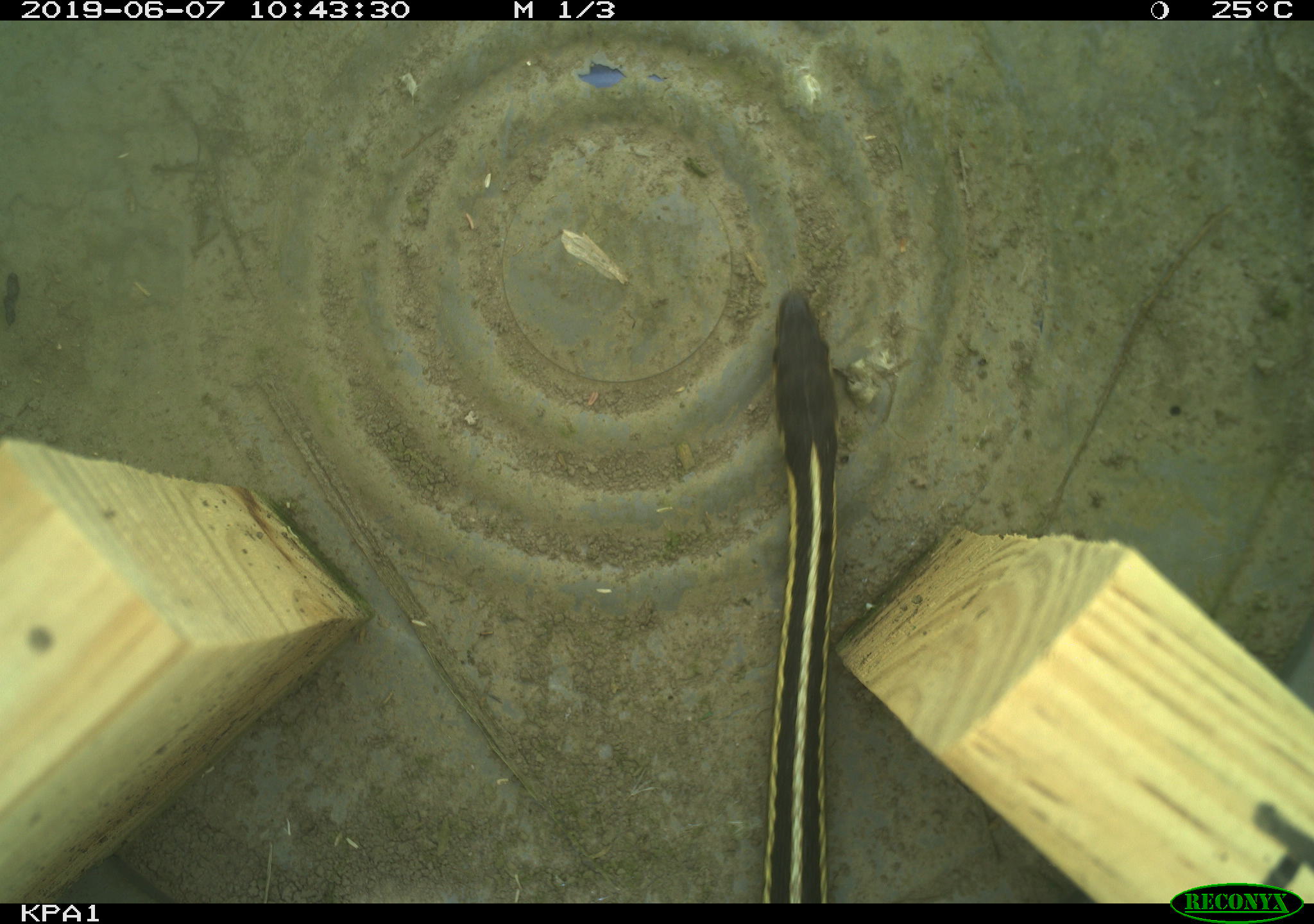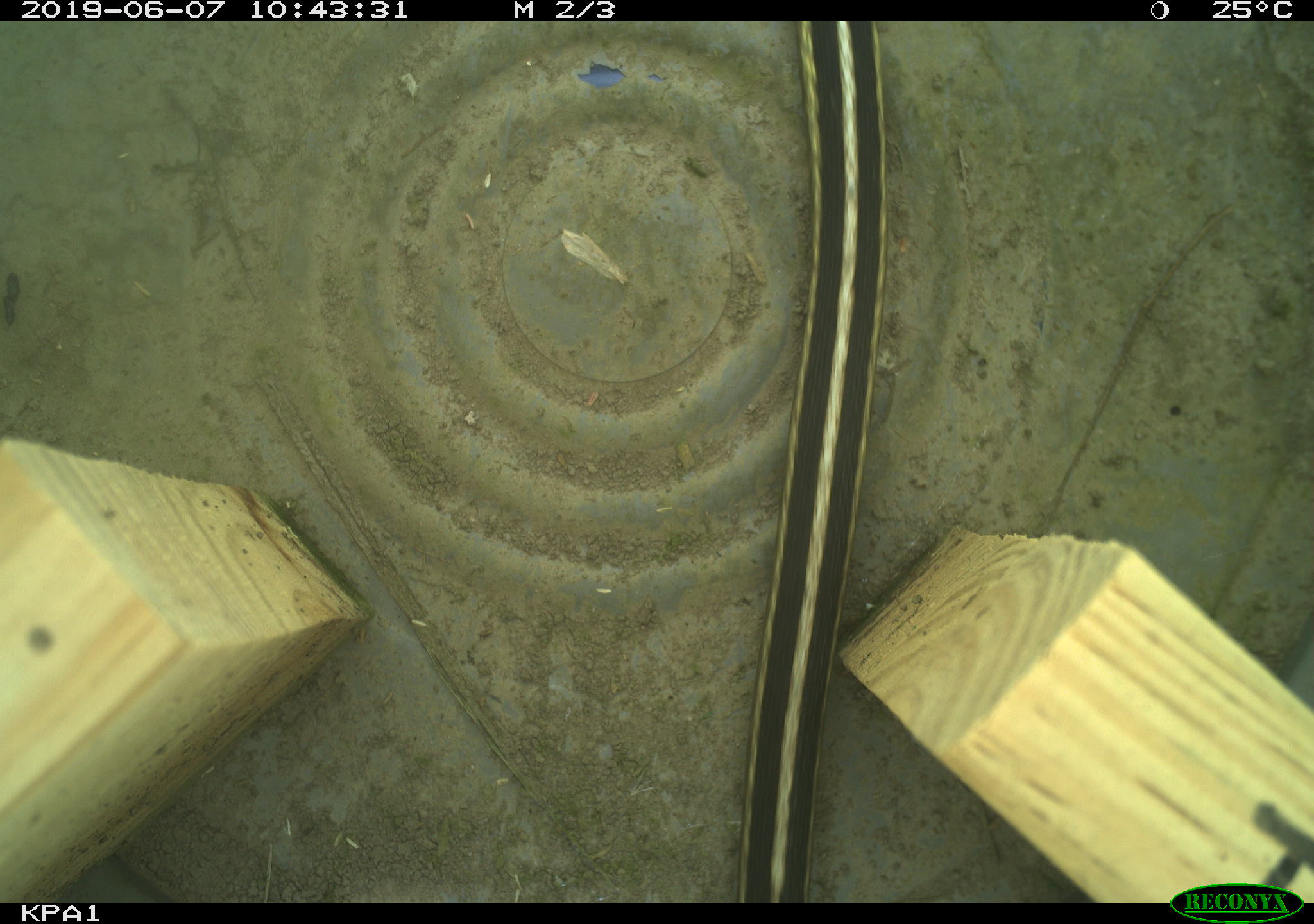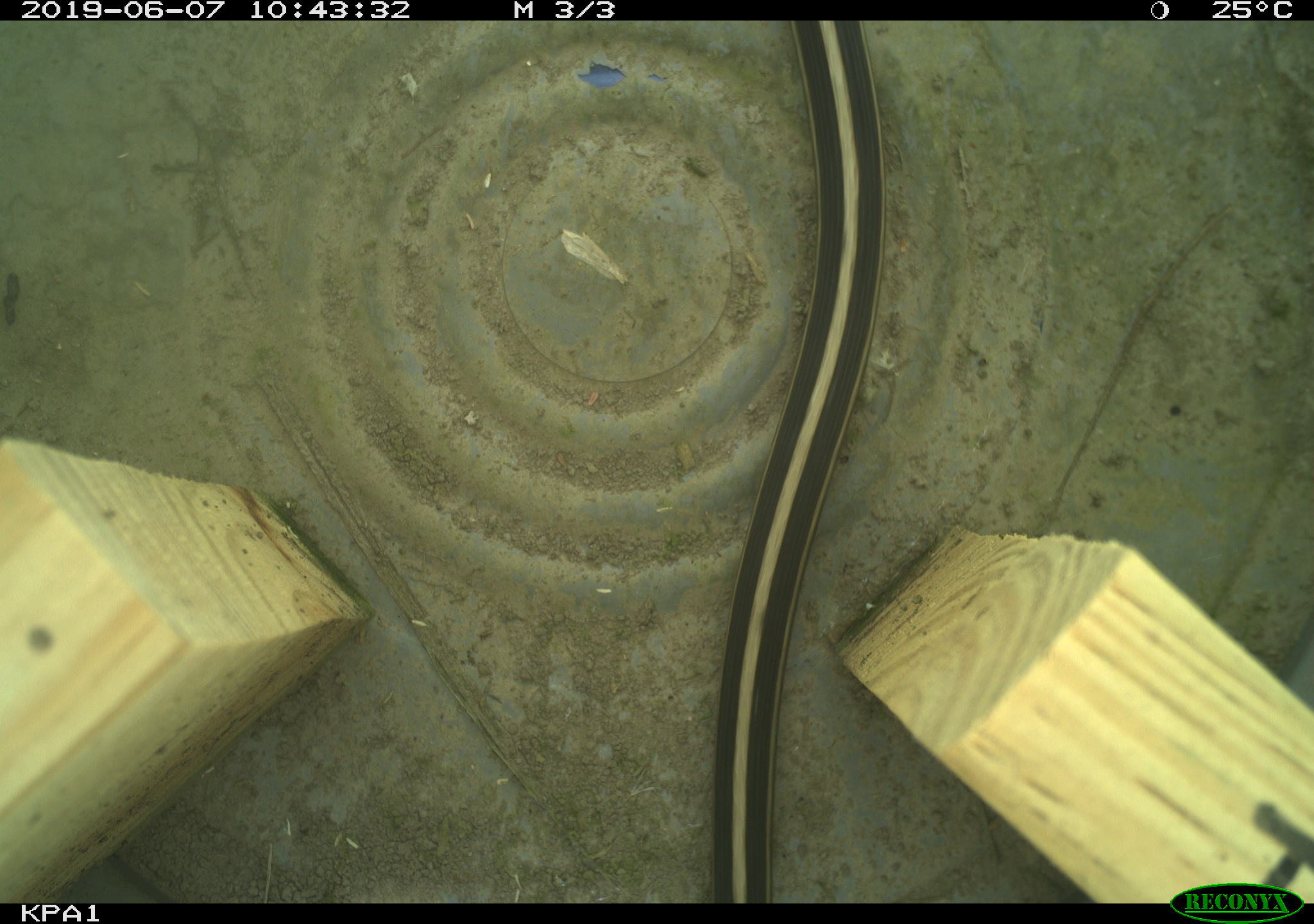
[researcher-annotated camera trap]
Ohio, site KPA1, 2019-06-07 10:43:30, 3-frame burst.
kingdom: Animalia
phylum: Chordata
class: Reptilia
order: Squamata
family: Colubridae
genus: Thamnophis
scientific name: Thamnophis sirtalis sirtalis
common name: eastern gartersnake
Eastern gartersnake (Thamnophis sirtalis sirtalis).